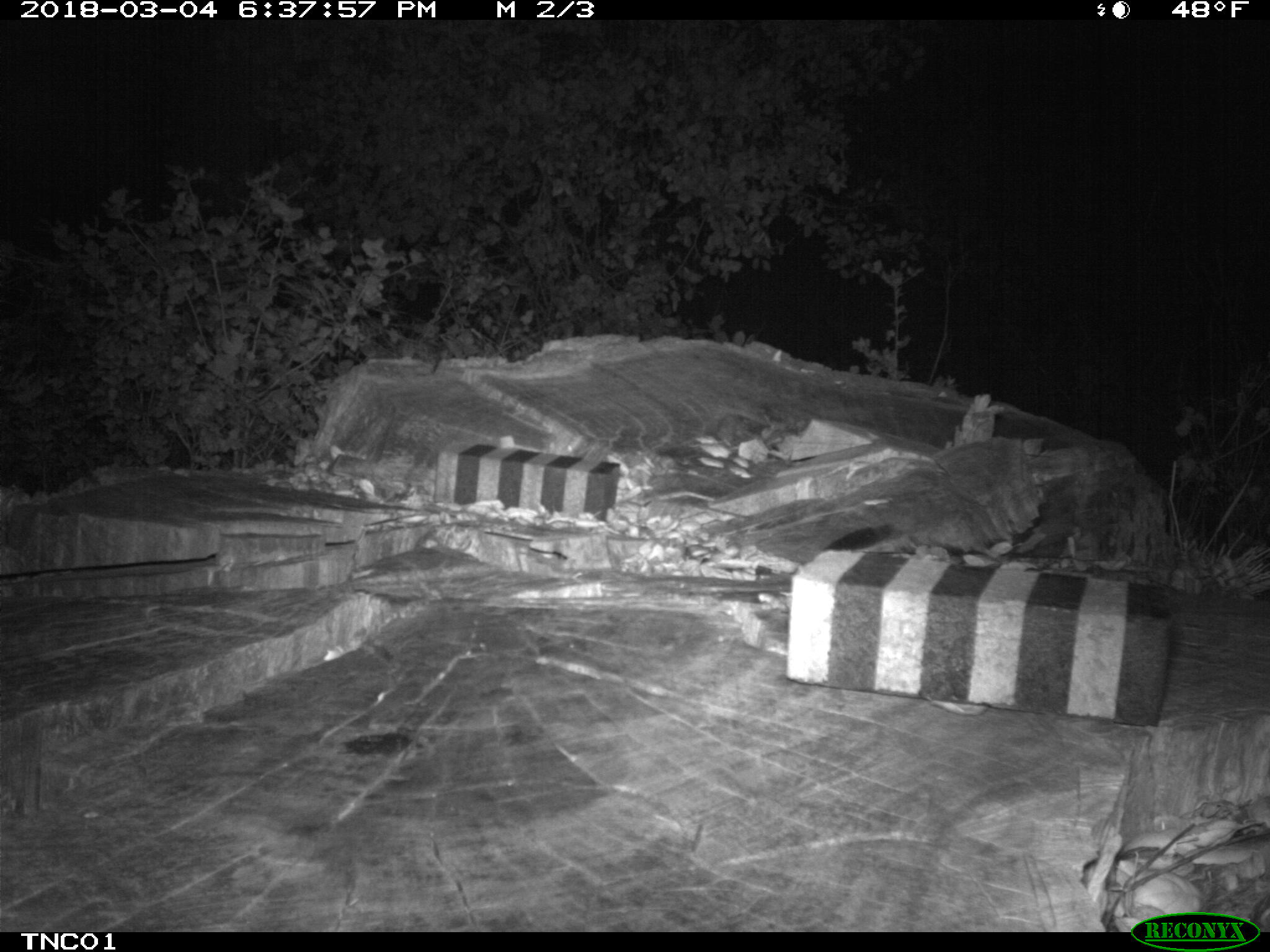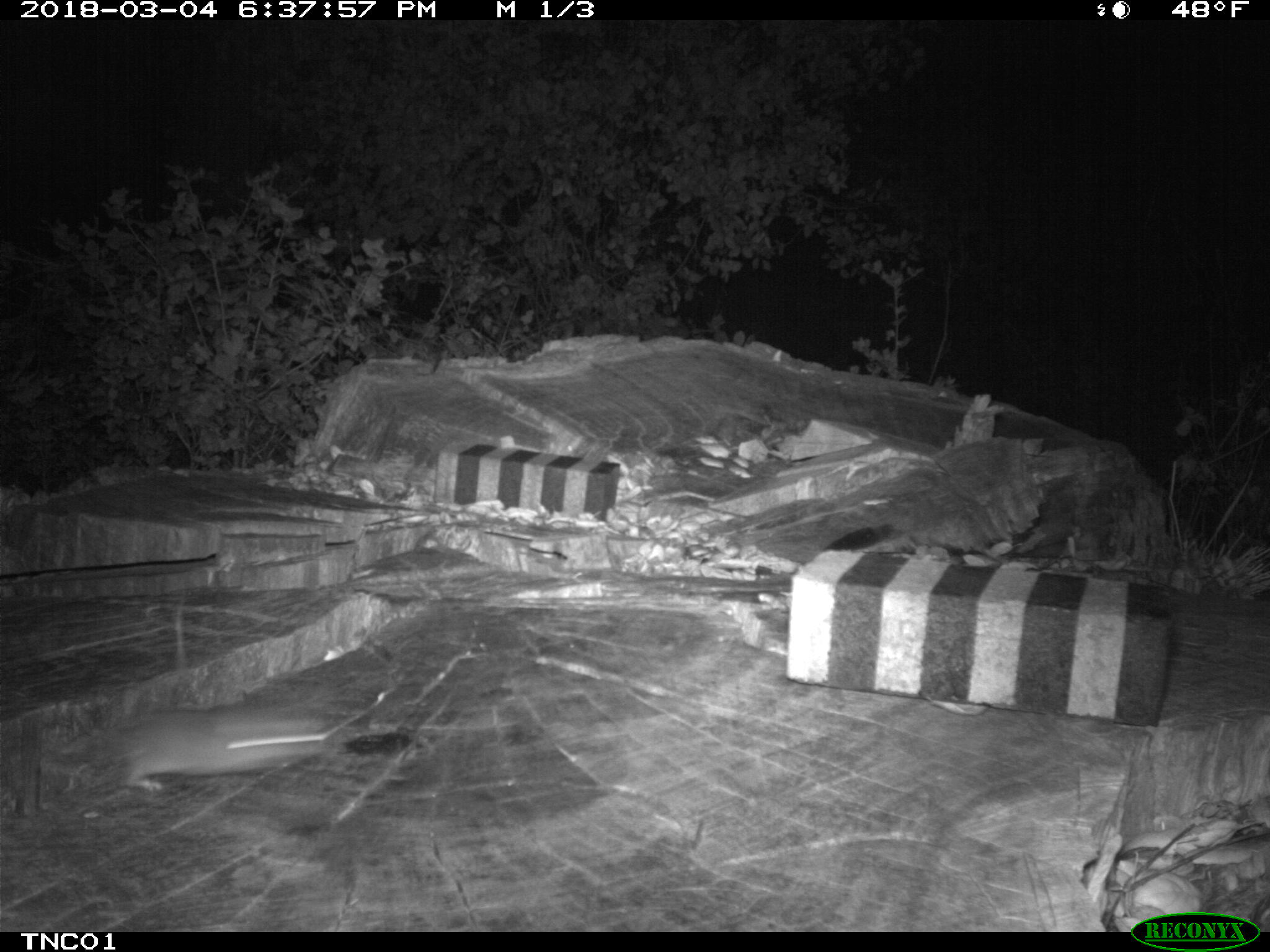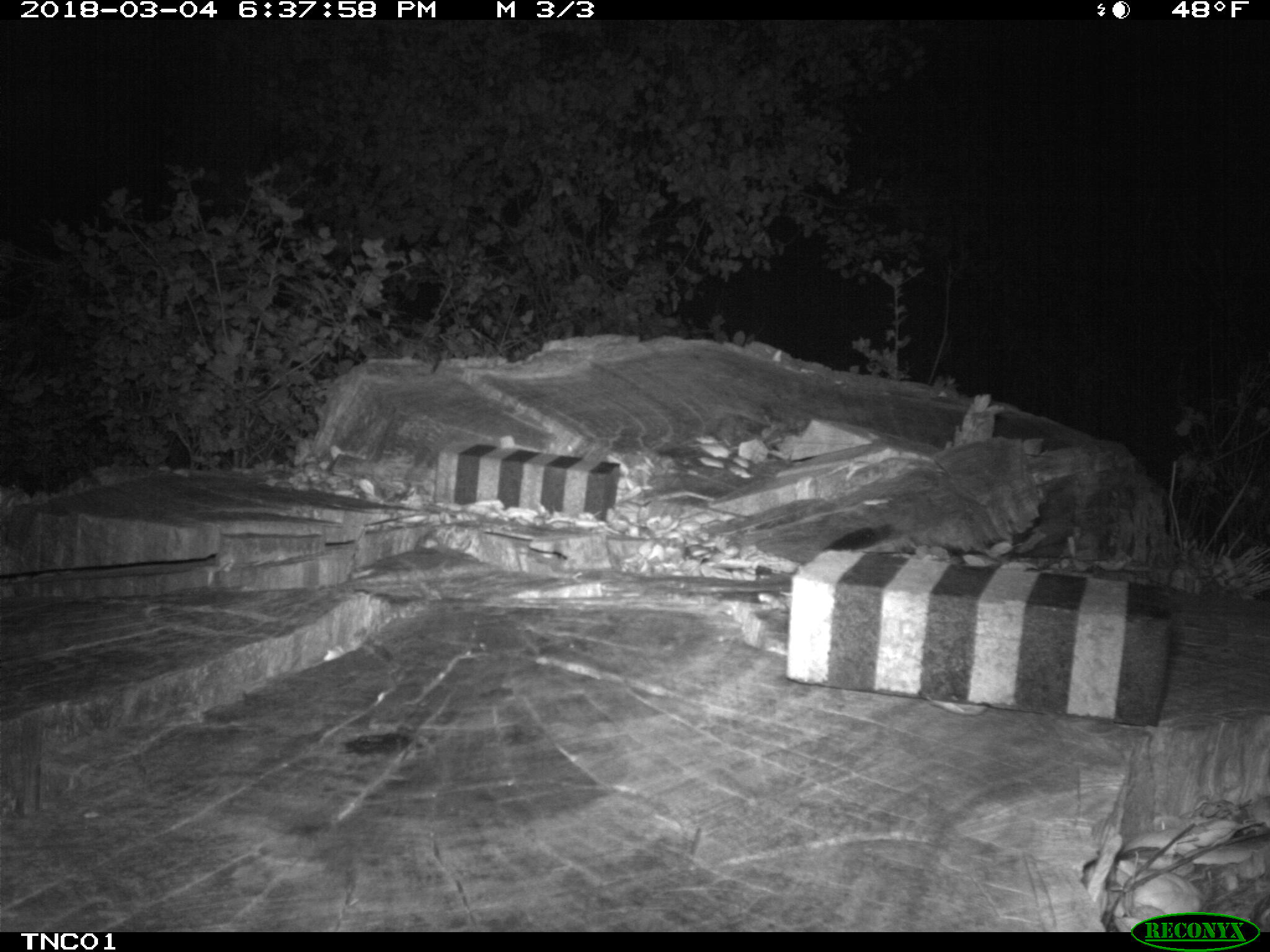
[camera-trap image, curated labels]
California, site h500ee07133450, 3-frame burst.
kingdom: Animalia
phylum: Chordata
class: Mammalia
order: Rodentia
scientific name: Rodentia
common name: rodent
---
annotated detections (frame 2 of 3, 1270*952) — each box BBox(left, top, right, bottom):
rodent: BBox(89, 701, 334, 792)